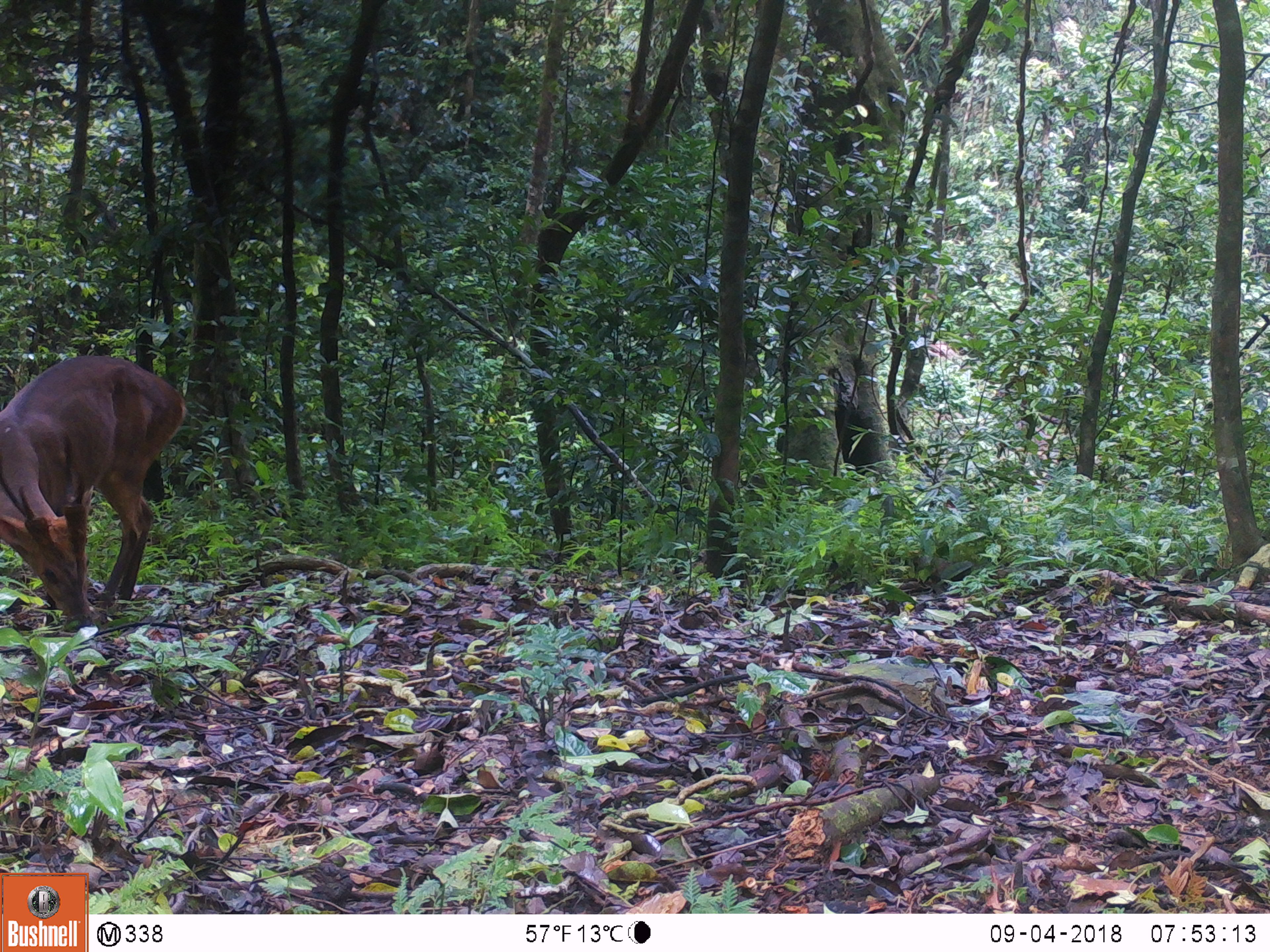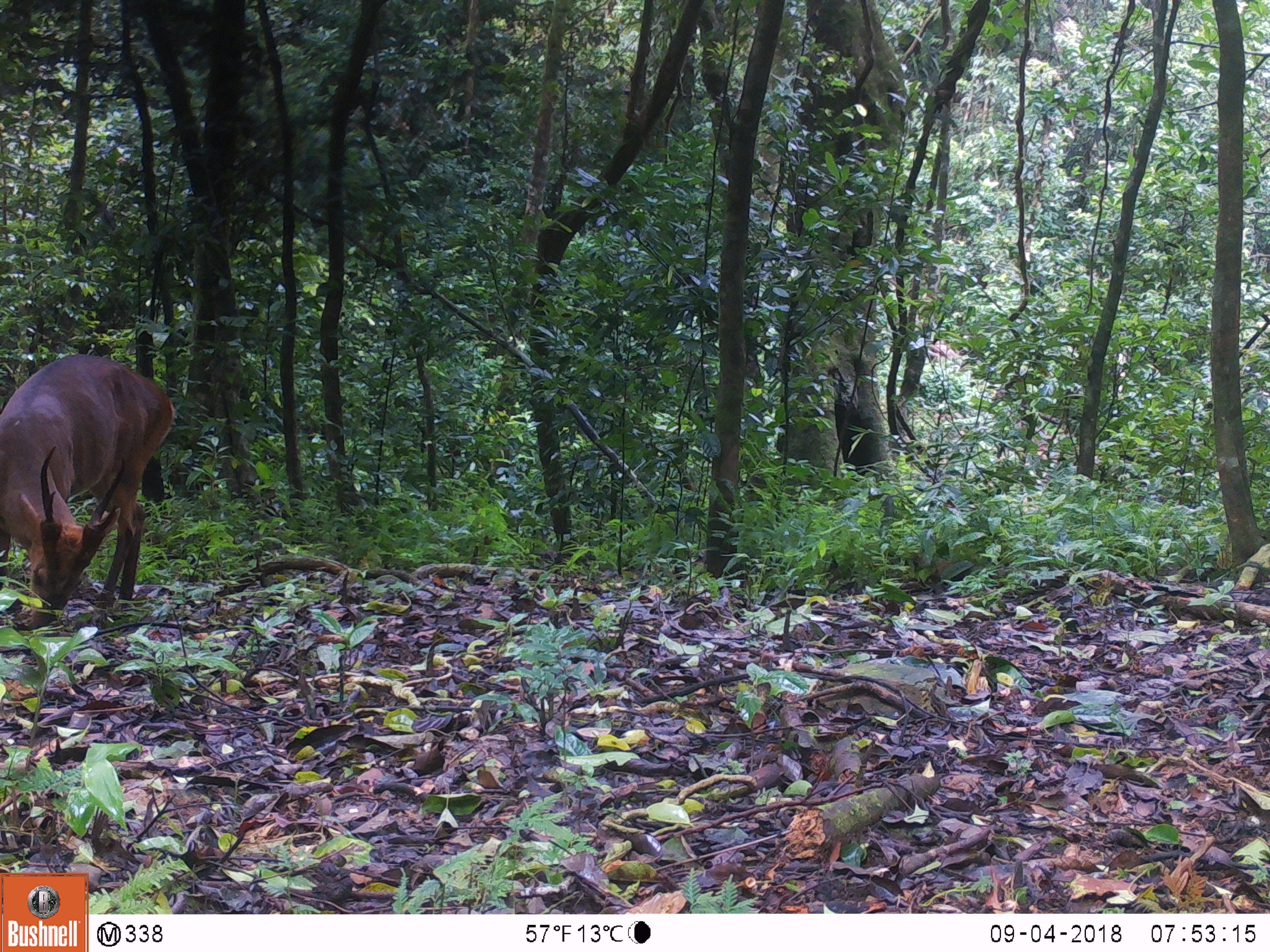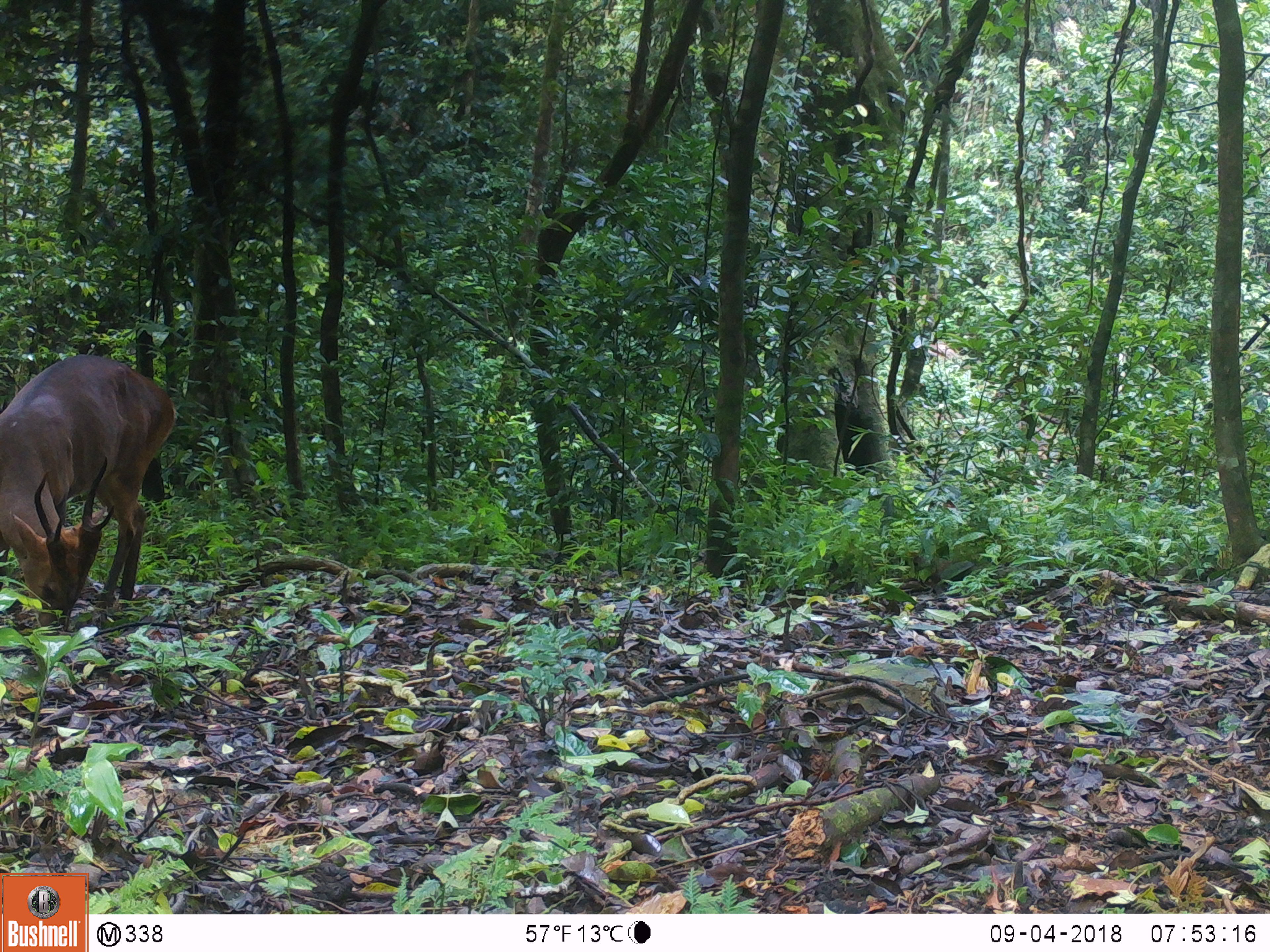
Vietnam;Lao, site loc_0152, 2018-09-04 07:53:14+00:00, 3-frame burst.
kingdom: Animalia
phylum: Chordata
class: Mammalia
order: Artiodactyla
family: Cervidae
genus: Muntiacus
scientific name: Muntiacus vuquangensis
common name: large-antlered muntjac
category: large antlered muntjac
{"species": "large antlered muntjac (large-antlered muntjac) (Muntiacus vuquangensis)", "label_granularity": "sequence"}